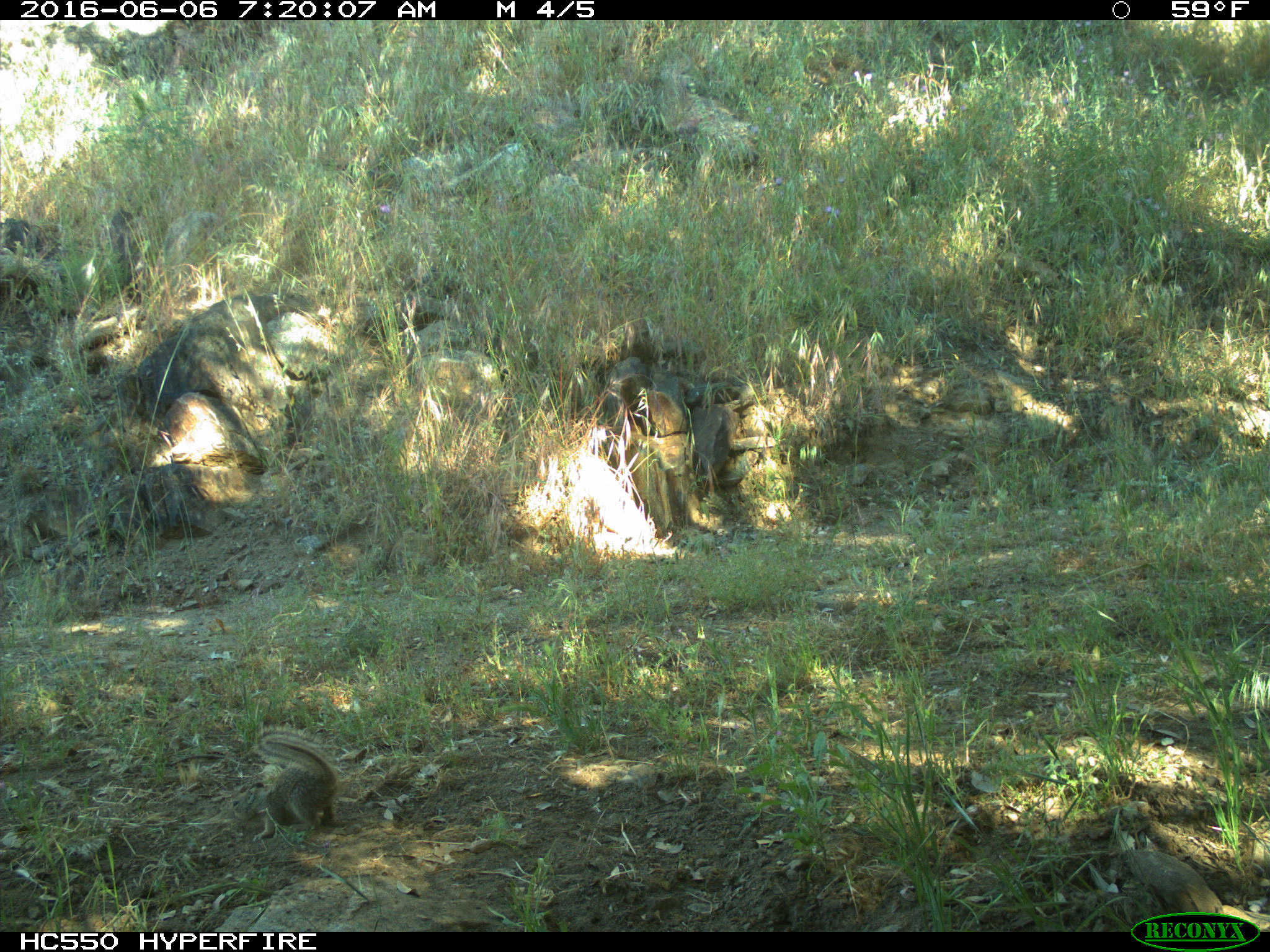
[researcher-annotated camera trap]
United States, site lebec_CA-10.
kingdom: Animalia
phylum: Chordata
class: Mammalia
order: Rodentia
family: Sciuridae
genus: Otospermophilus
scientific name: Otospermophilus beecheyi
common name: california ground squirrel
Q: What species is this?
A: Otospermophilus beecheyi (california ground squirrel).